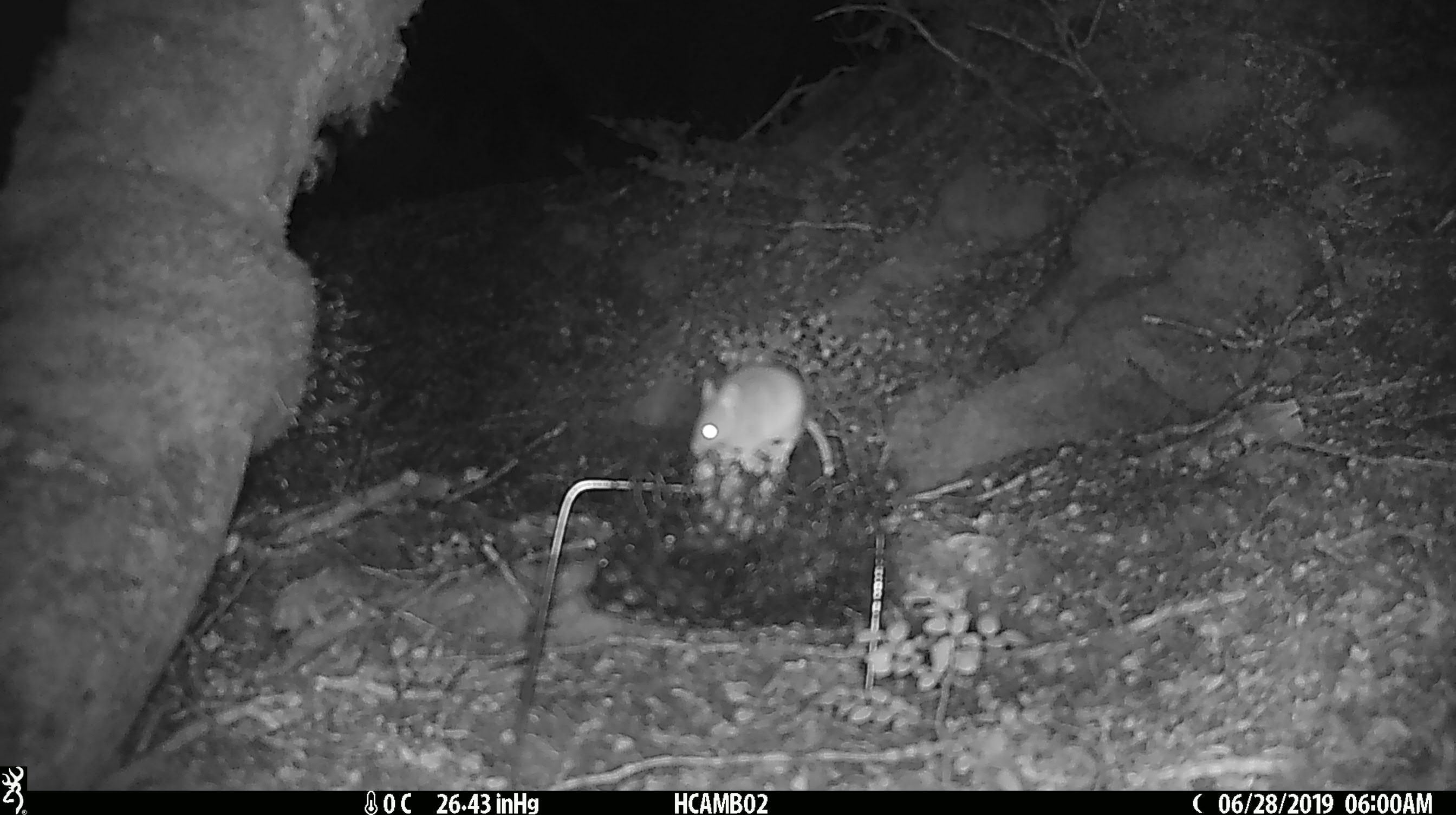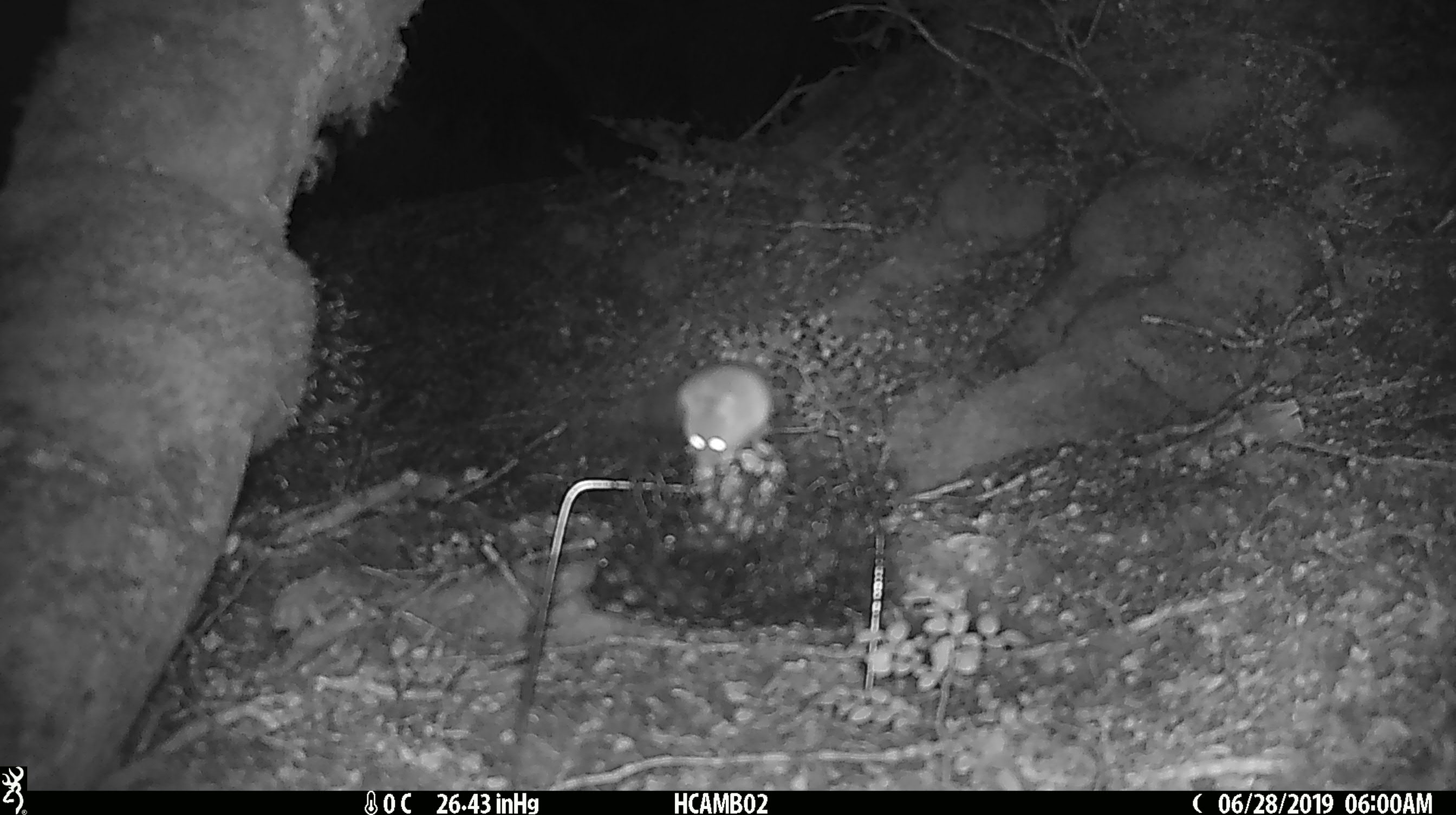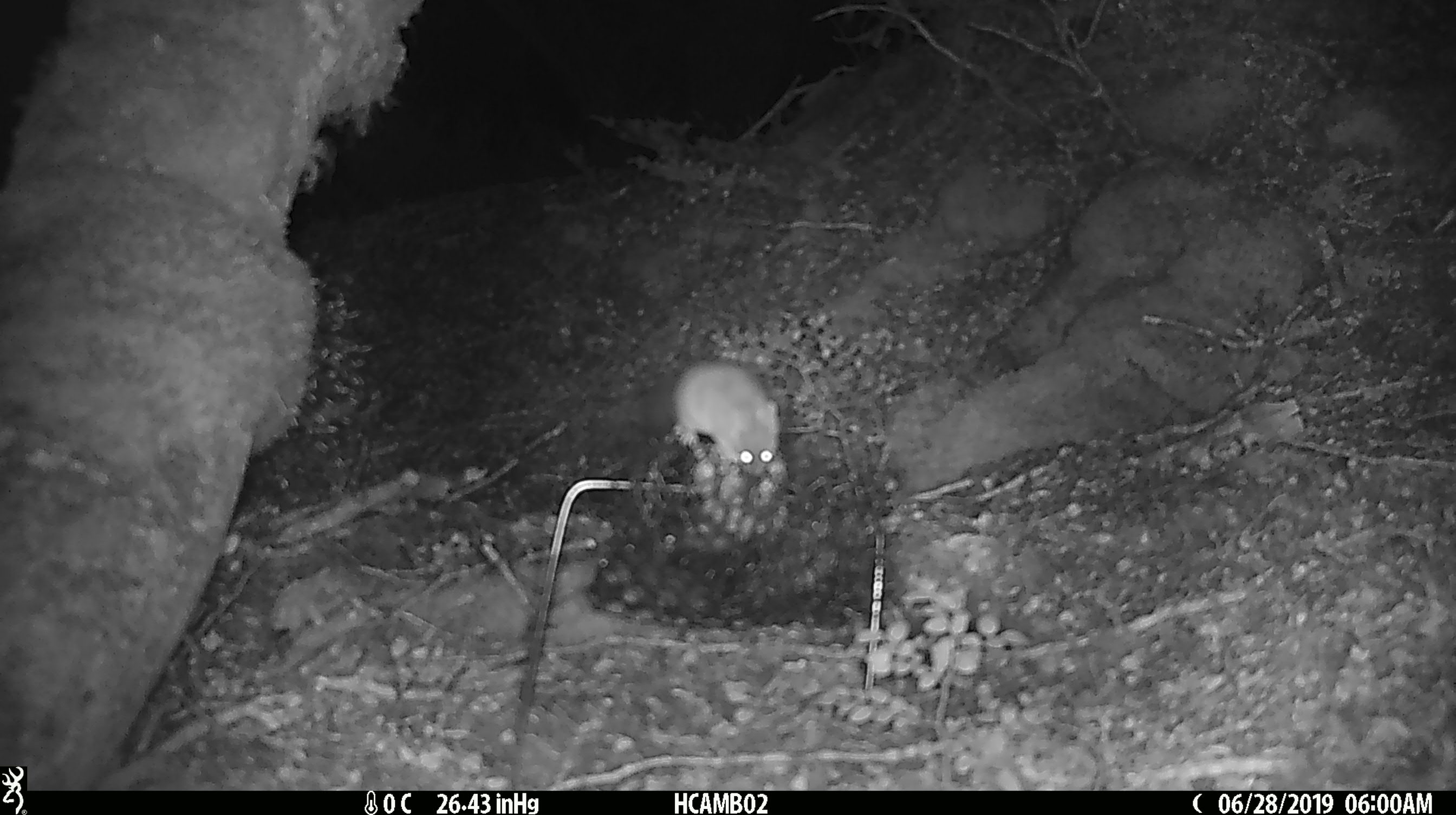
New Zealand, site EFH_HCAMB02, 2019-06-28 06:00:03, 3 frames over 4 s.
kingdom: Animalia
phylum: Chordata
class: Mammalia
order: Rodentia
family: Muridae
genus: Mus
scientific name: Mus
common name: mouse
Mouse (Mus).